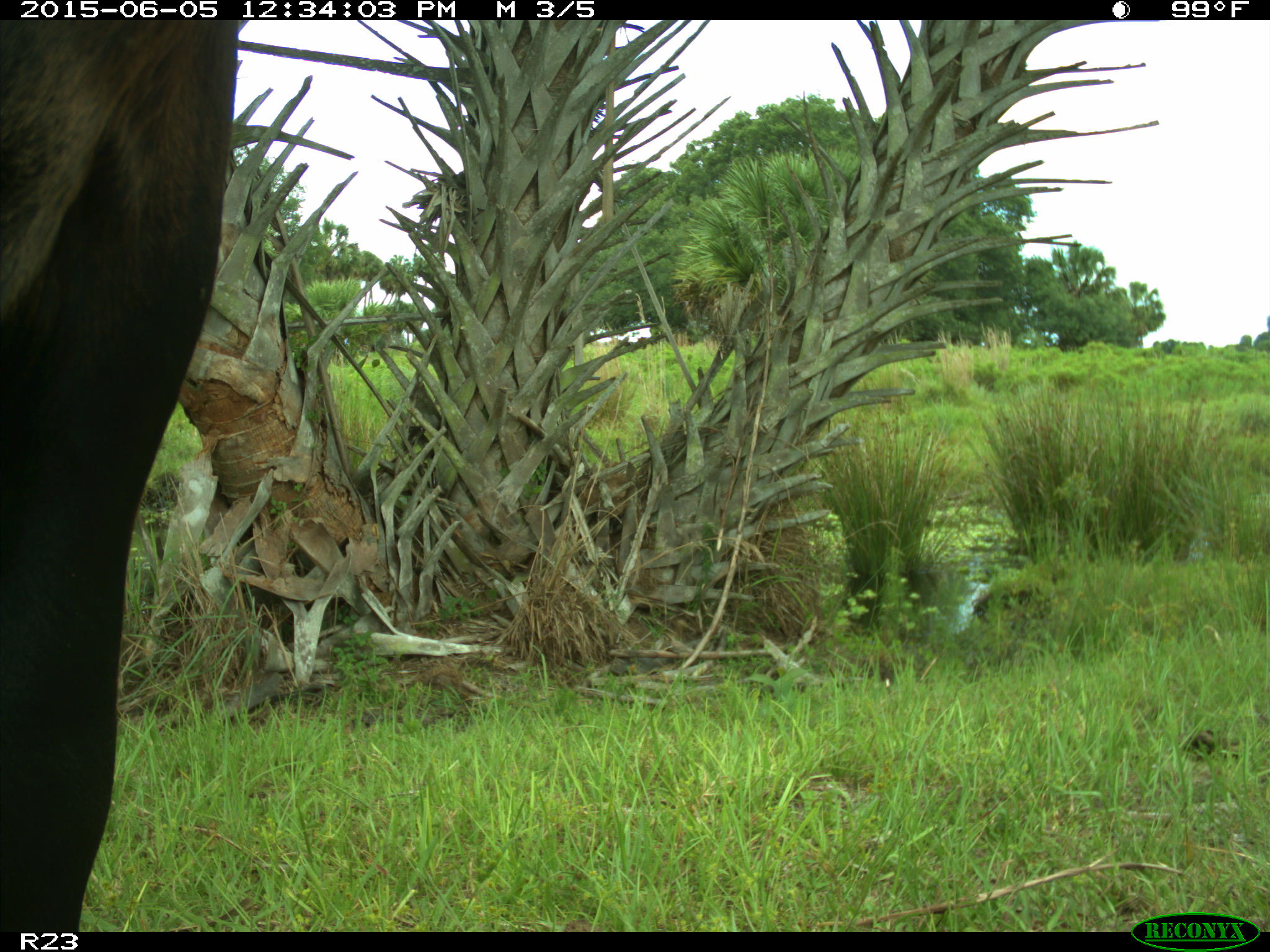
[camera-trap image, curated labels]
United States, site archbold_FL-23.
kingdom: Animalia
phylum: Chordata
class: Mammalia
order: Artiodactyla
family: Bovidae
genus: Bos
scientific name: Bos taurus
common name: domestic cow